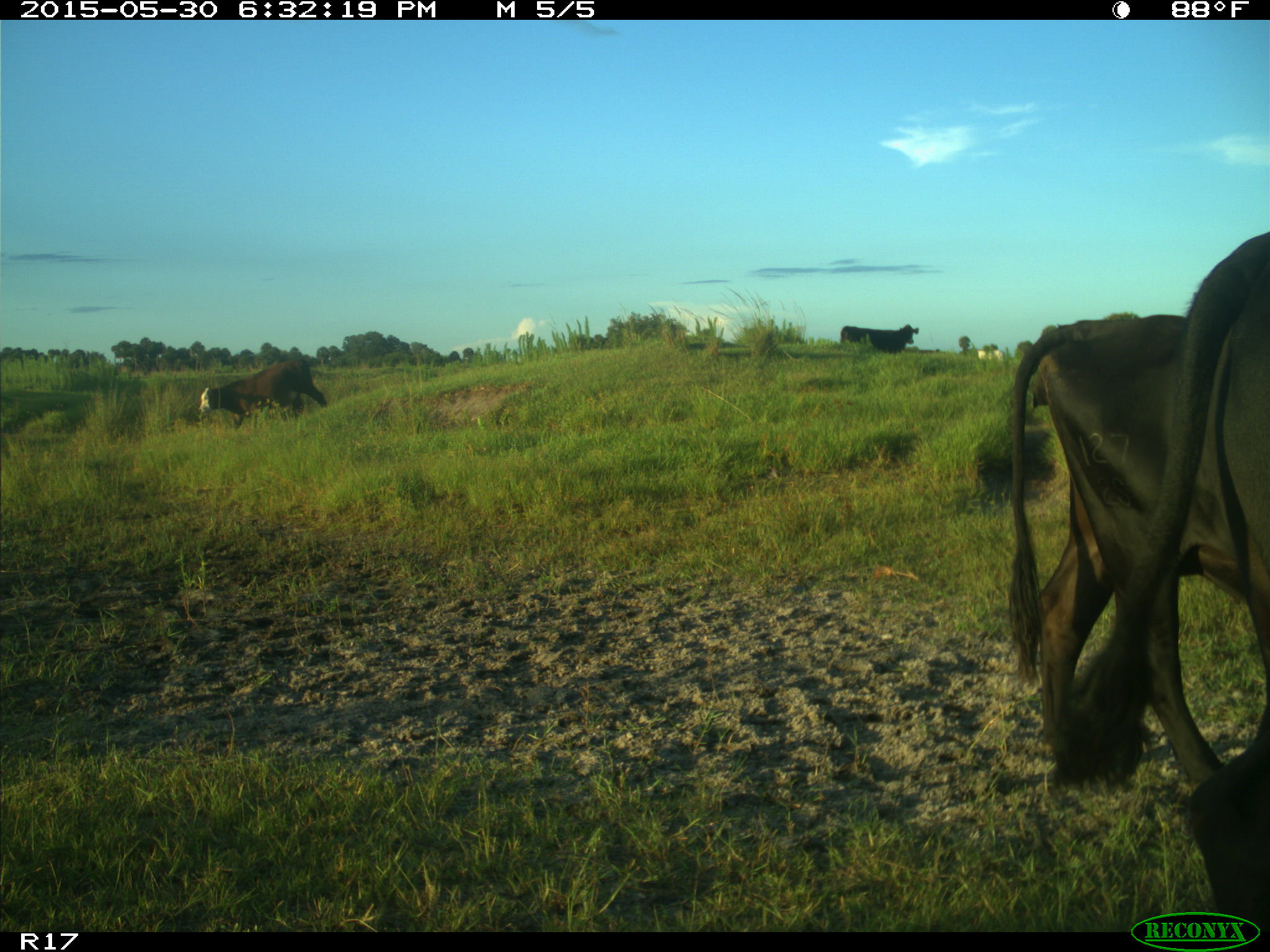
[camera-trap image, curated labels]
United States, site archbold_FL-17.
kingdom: Animalia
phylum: Chordata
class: Mammalia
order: Artiodactyla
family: Bovidae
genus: Bos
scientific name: Bos taurus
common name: domestic cow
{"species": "Bos taurus (domestic cow)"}